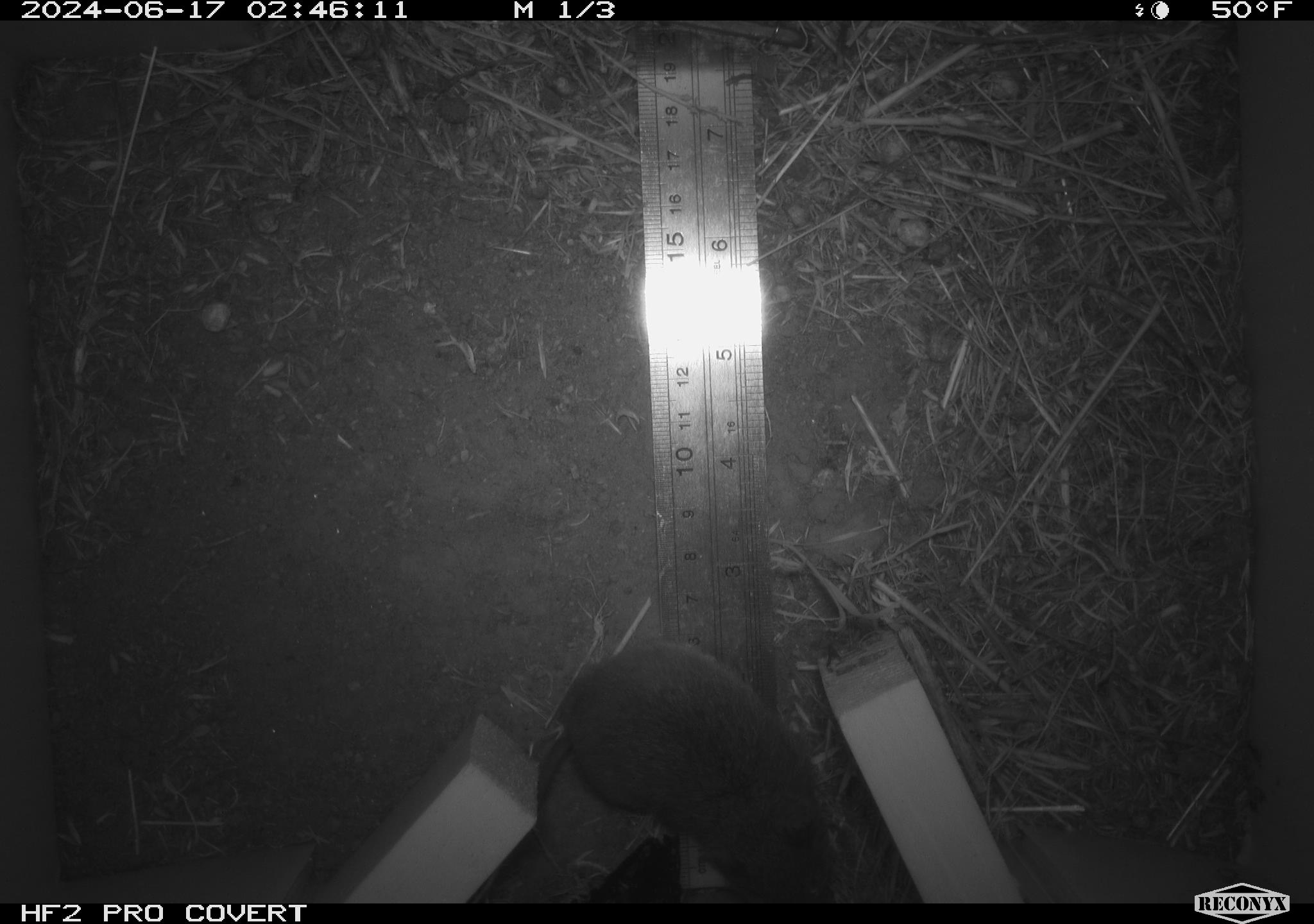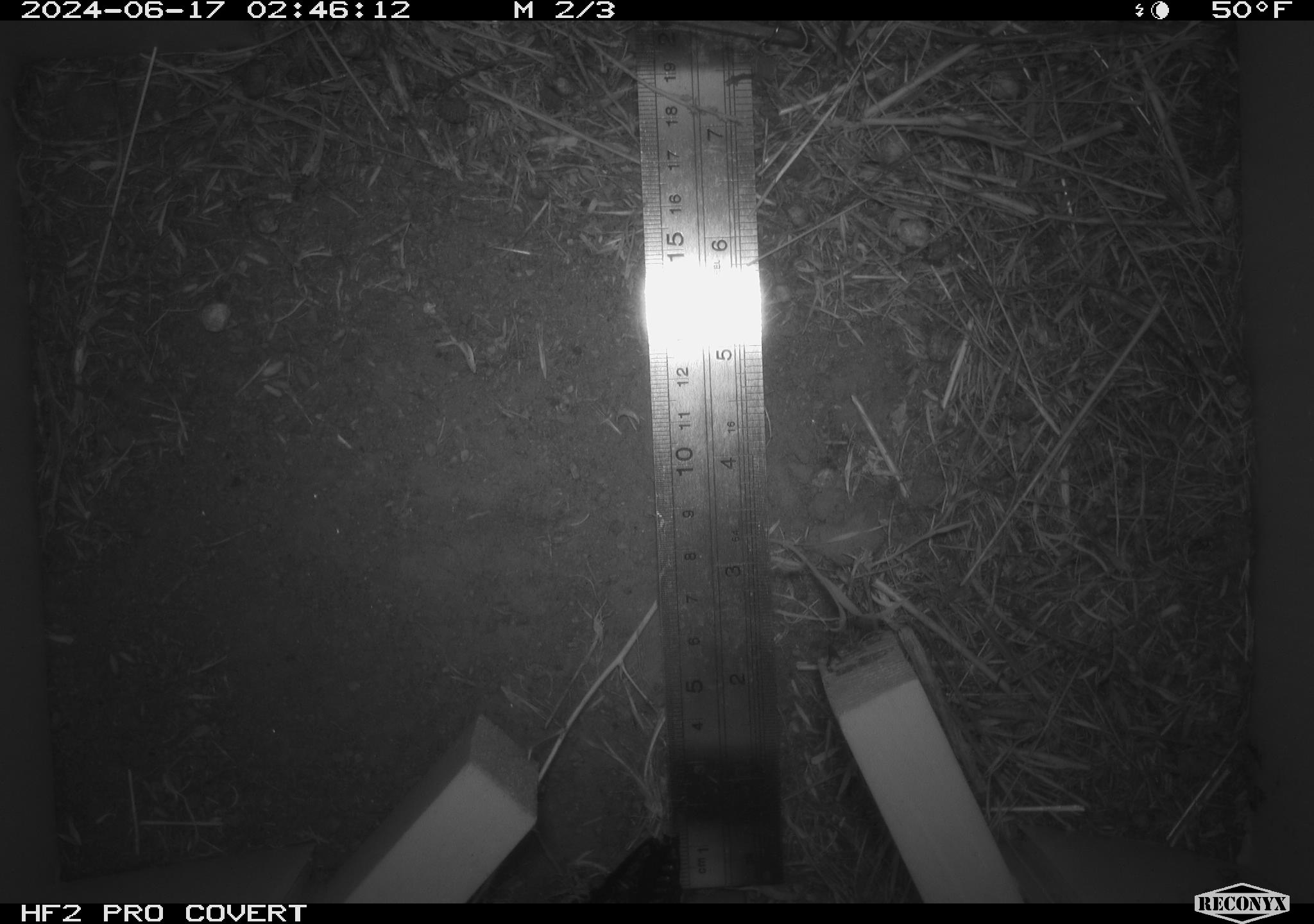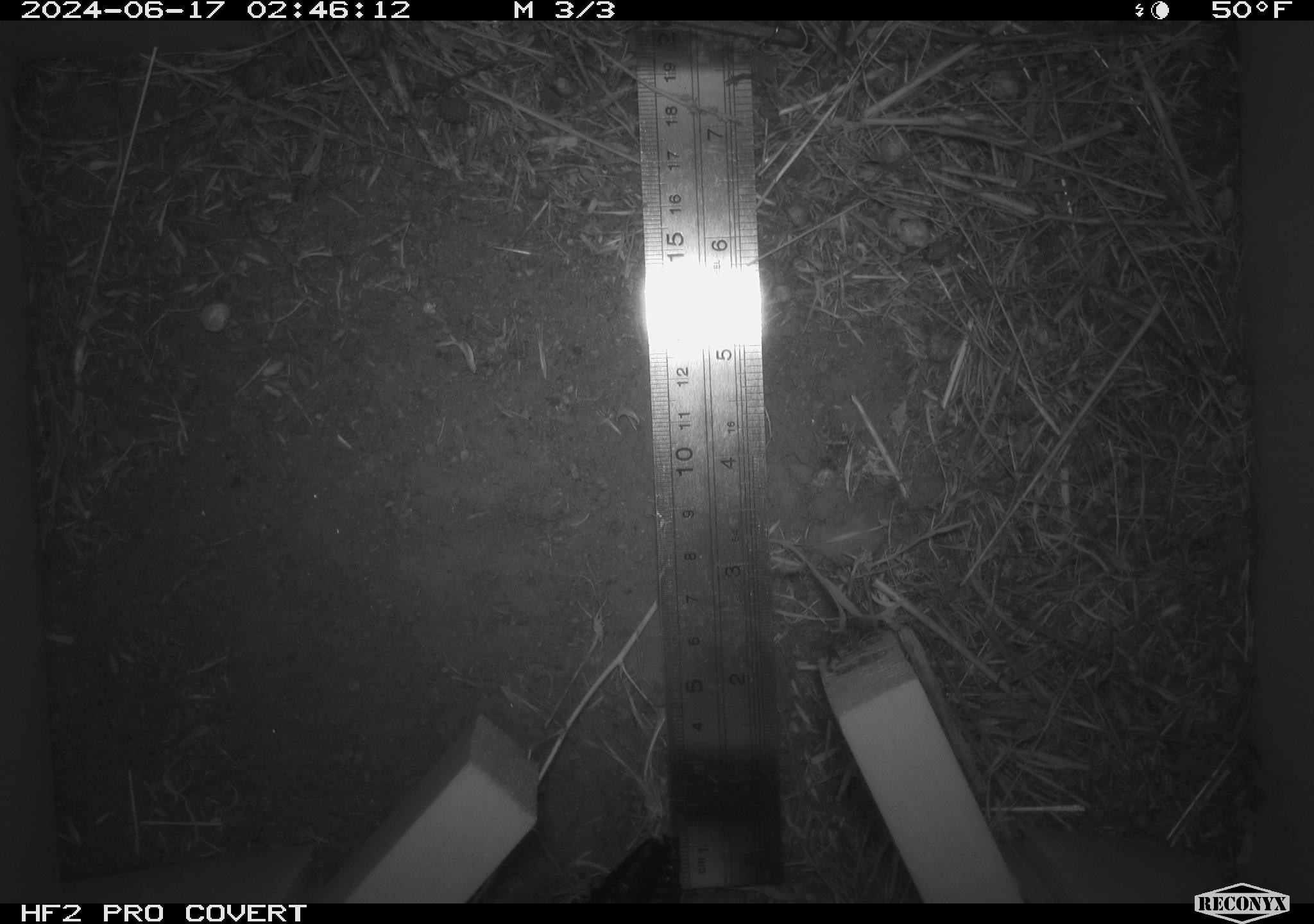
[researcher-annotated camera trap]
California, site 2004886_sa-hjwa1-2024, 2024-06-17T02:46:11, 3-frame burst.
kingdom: Animalia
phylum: Chordata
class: Mammalia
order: Rodentia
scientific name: Rodentia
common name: rodent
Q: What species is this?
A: Rodent (Rodentia).